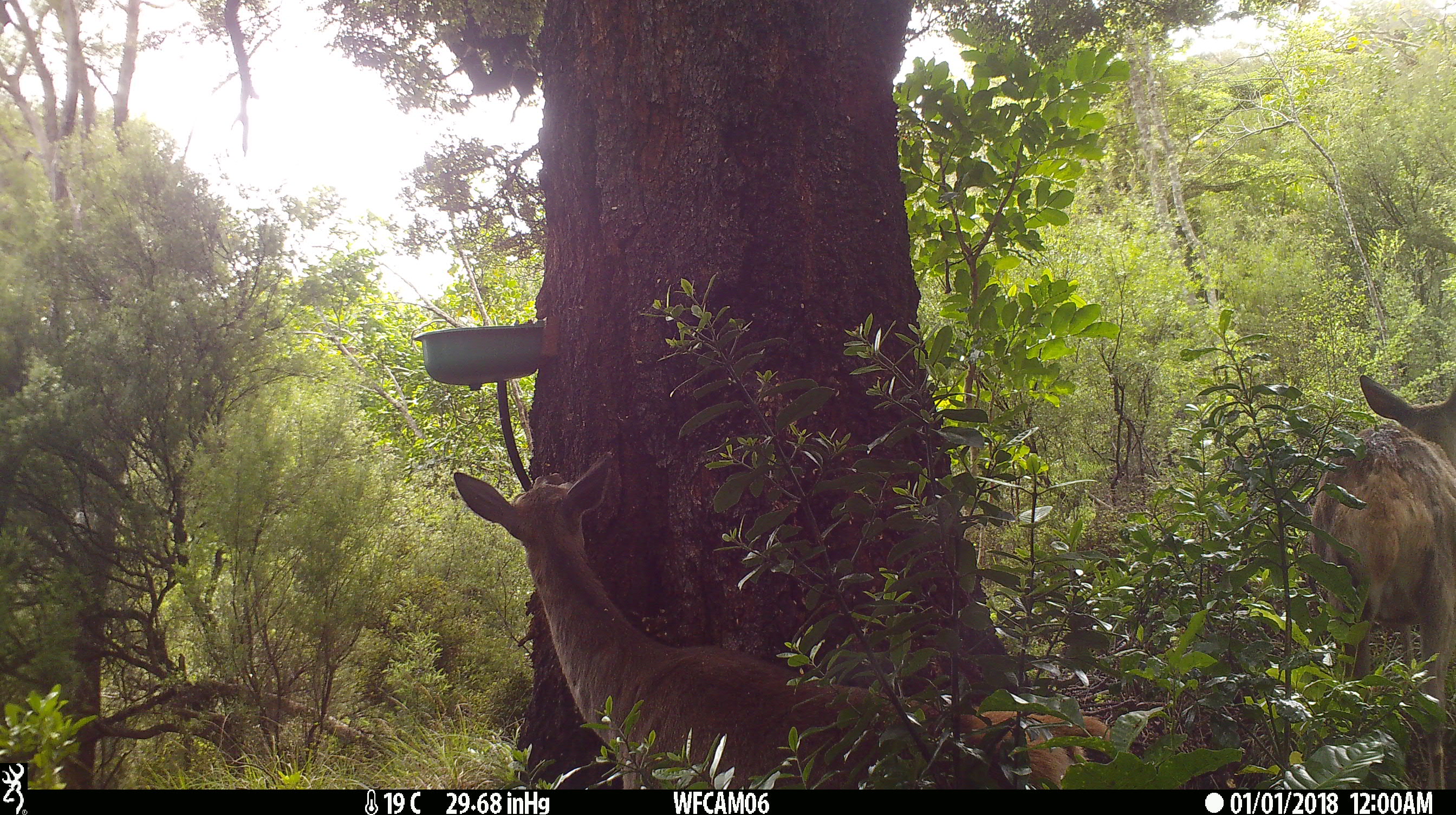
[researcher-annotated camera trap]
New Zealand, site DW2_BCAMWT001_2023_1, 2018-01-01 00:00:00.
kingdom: Animalia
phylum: Chordata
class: Mammalia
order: Artiodactyla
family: Cervidae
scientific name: Cervidae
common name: deer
Deer (Cervidae).